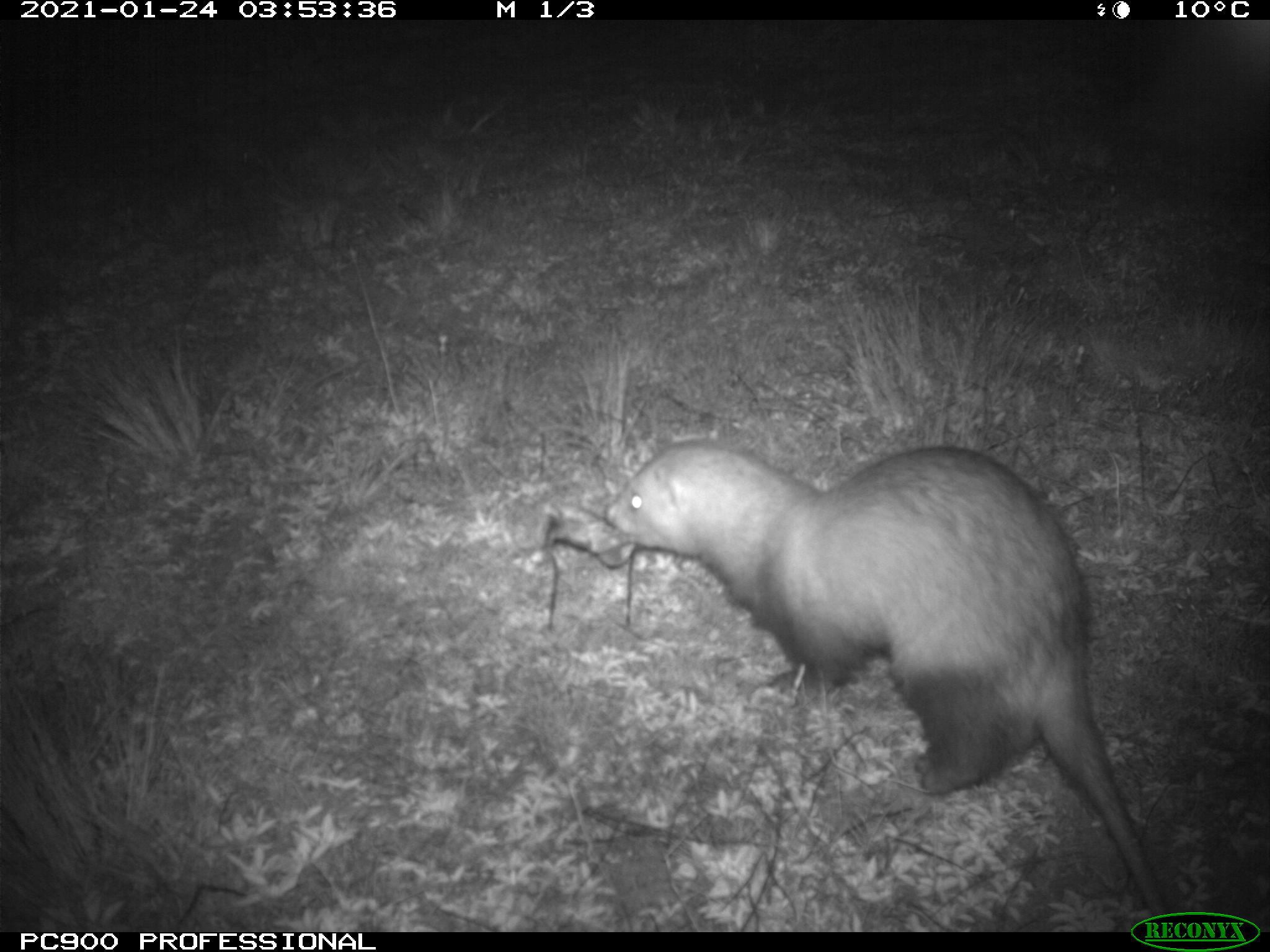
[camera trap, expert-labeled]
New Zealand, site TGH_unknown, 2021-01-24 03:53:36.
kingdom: Animalia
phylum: Chordata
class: Mammalia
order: Carnivora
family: Mustelidae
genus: Mustela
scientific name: Mustela furo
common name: ferret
Ferret (Mustela furo).